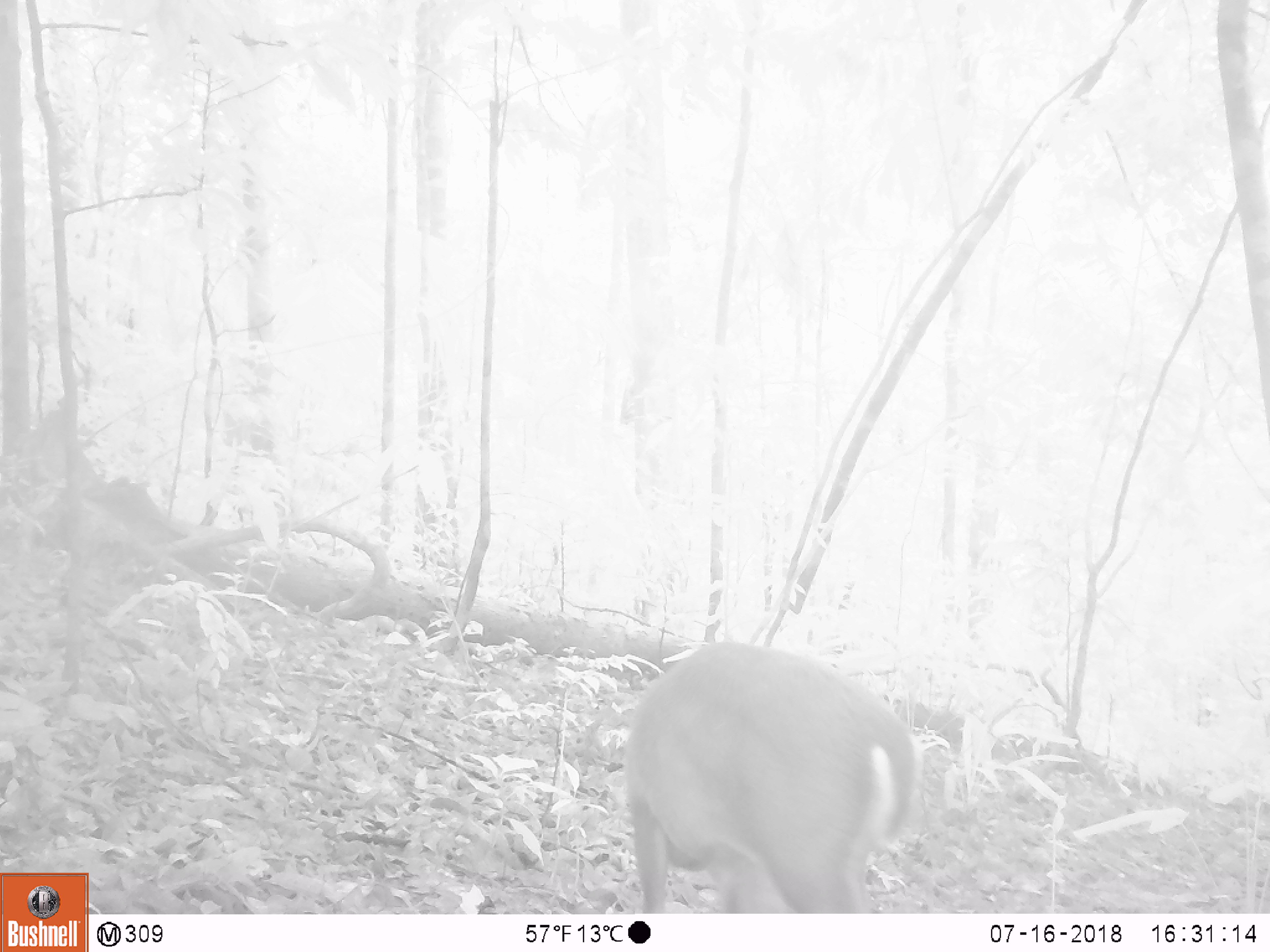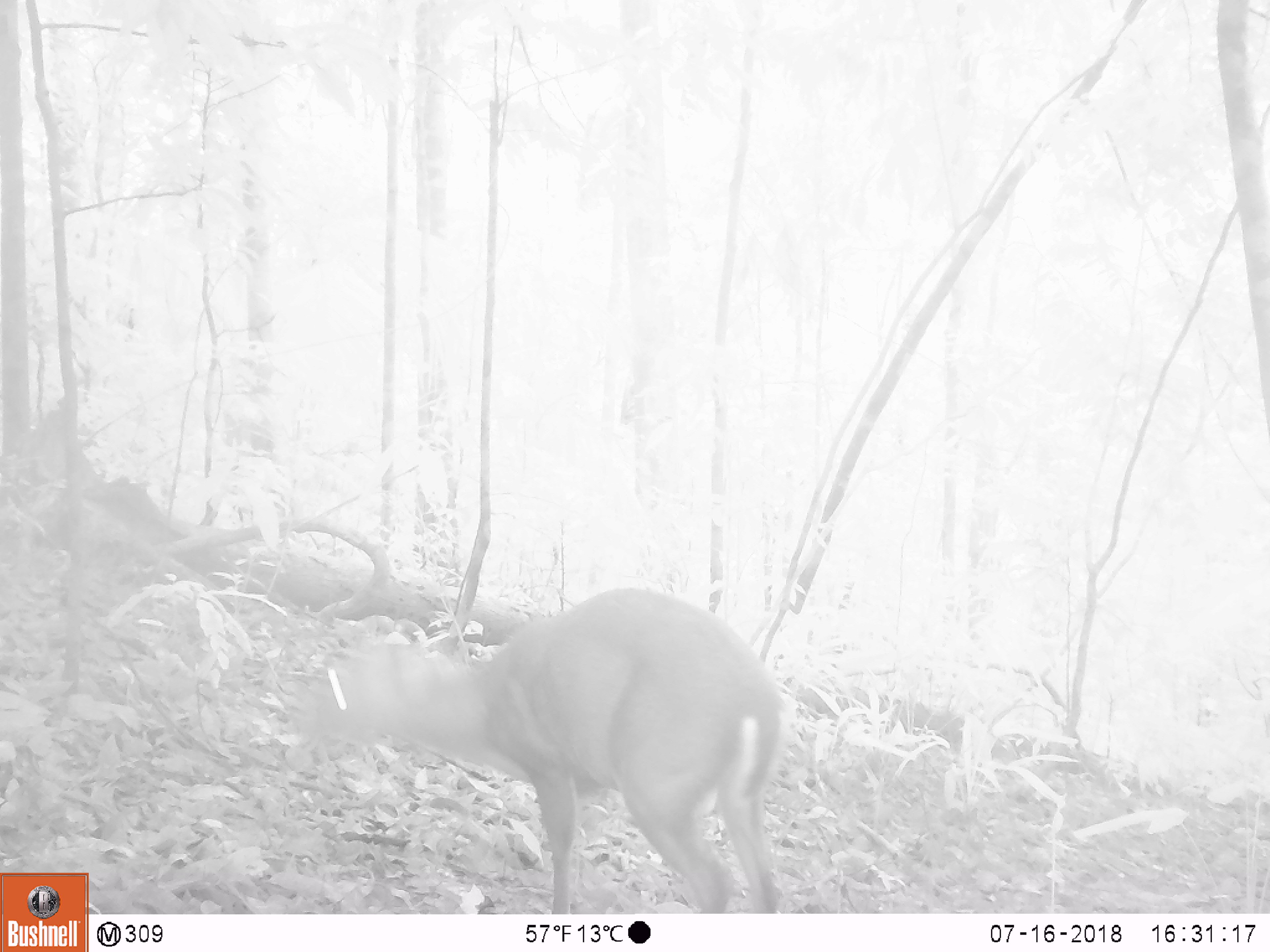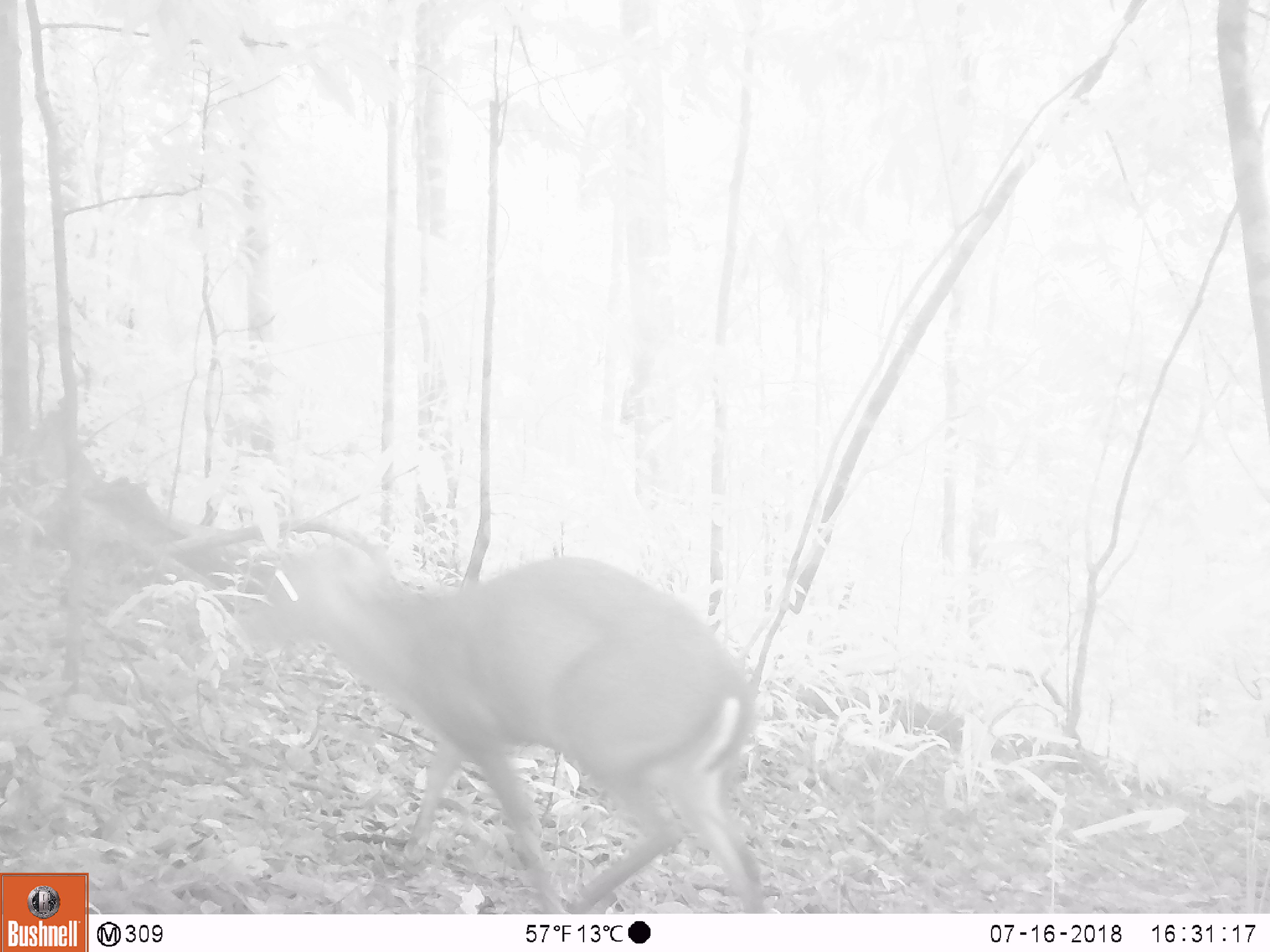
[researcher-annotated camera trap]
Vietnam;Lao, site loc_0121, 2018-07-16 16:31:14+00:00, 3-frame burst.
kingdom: Animalia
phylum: Chordata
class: Mammalia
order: Artiodactyla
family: Cervidae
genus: Muntiacus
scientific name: Muntiacus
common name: muntjacs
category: unidentified muntjac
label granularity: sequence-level